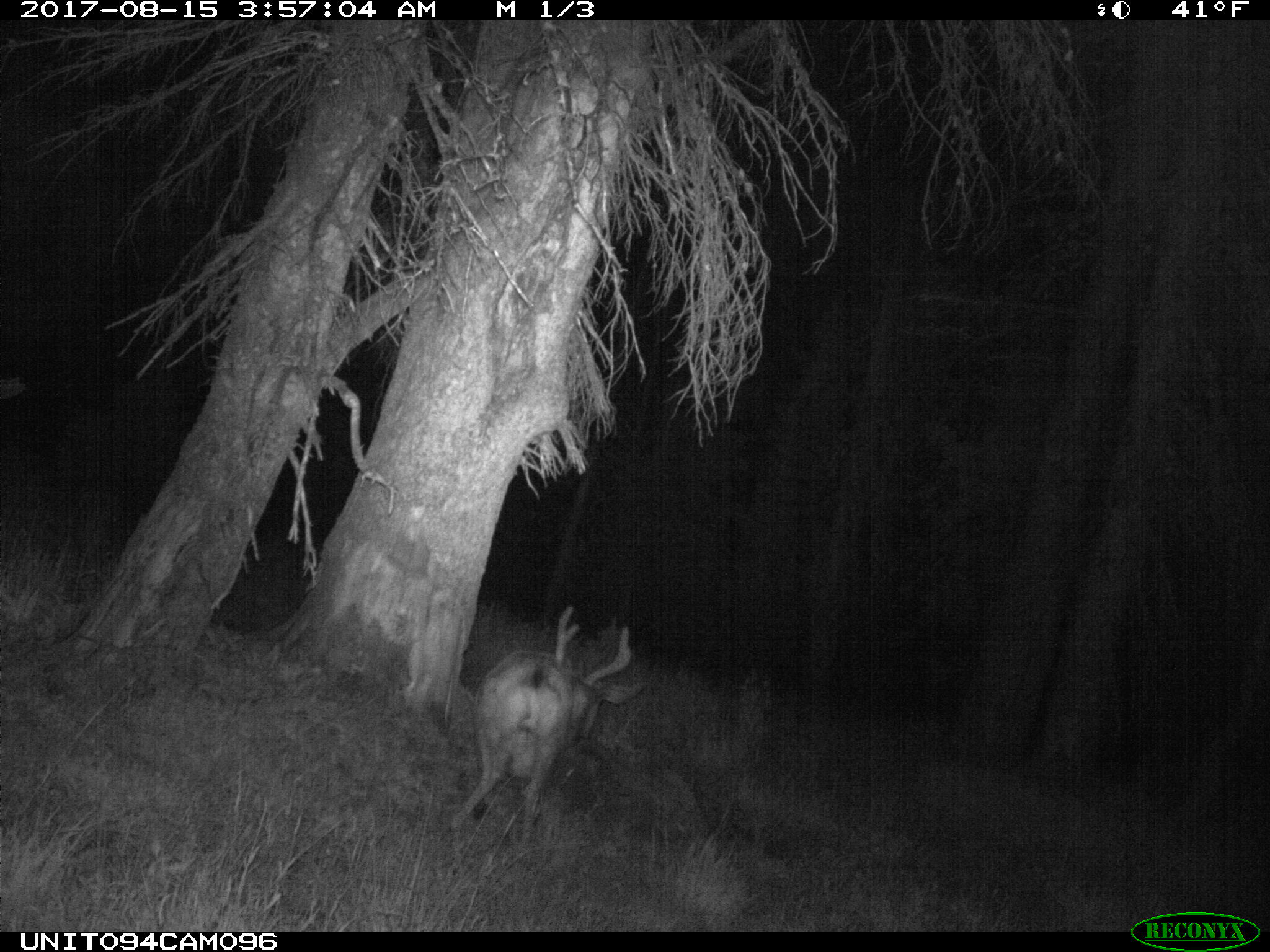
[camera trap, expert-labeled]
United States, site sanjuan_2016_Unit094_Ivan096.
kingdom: Animalia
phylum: Chordata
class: Mammalia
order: Artiodactyla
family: Cervidae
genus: Odocoileus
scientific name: Odocoileus hemionus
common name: mule deer